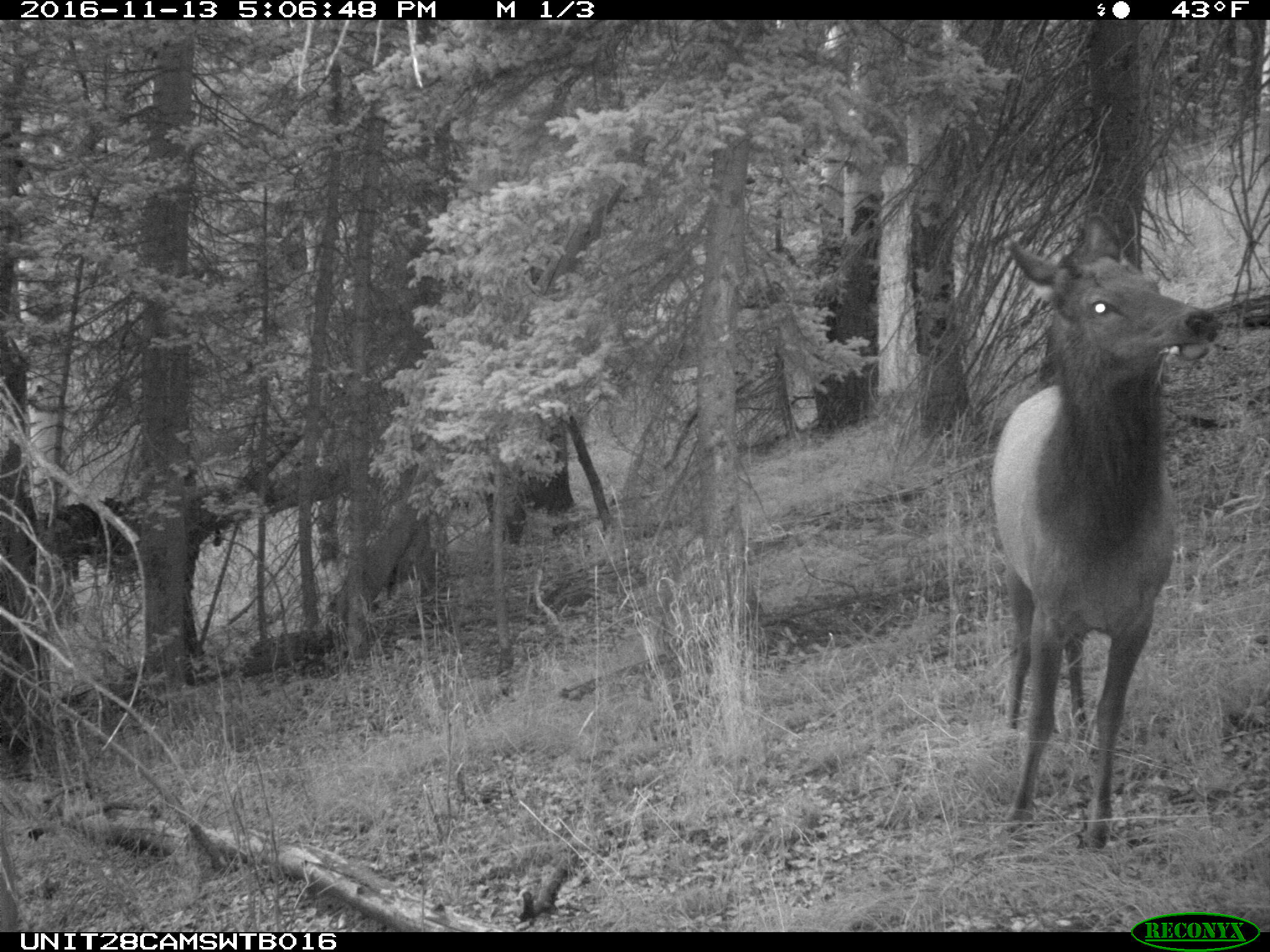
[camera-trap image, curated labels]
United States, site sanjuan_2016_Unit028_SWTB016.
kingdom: Animalia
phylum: Chordata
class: Mammalia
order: Artiodactyla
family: Cervidae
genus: Cervus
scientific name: Cervus elaphus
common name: red deer